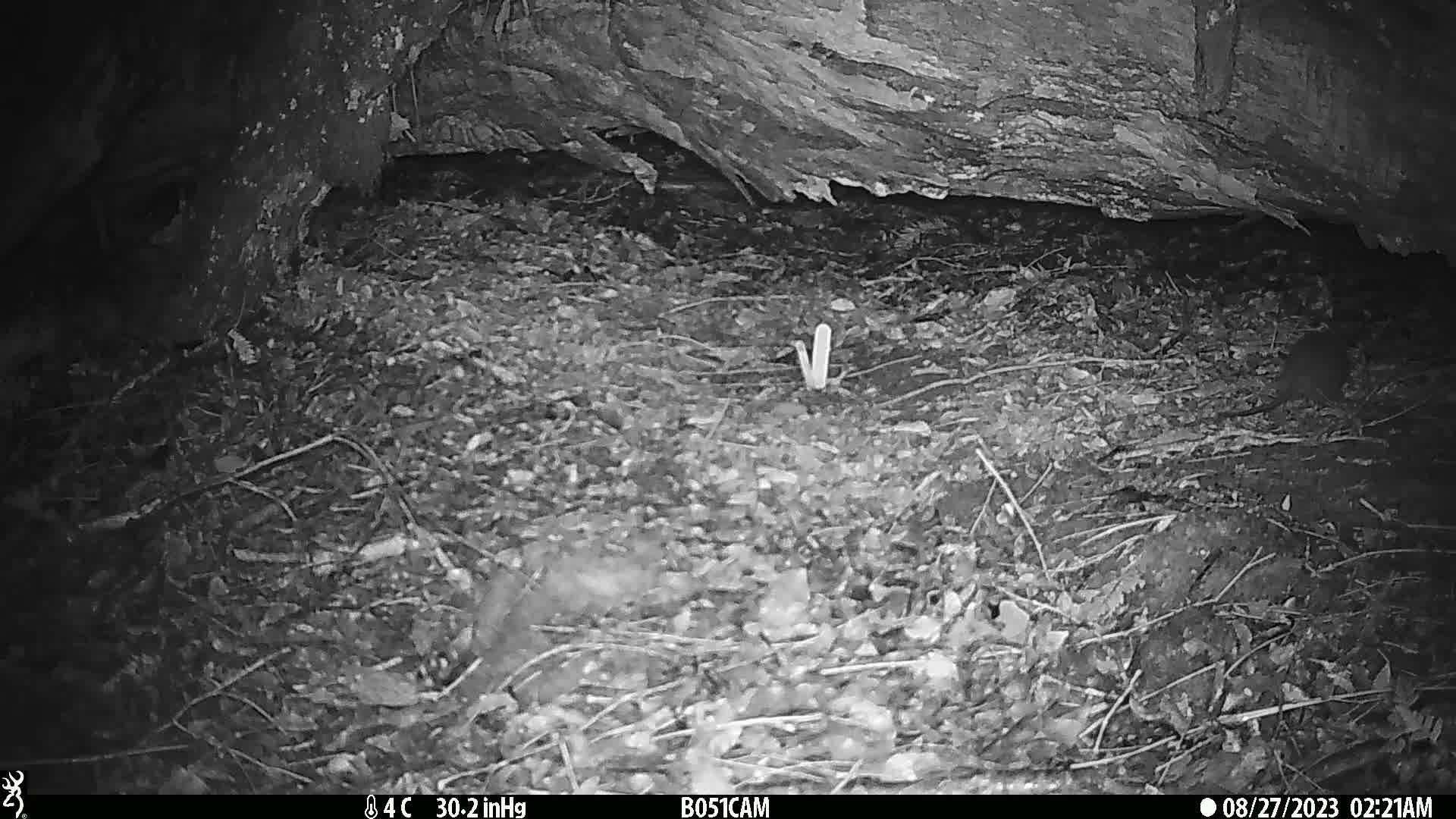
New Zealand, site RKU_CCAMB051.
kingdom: Animalia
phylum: Chordata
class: Mammalia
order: Rodentia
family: Muridae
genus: Rattus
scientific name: Rattus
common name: rat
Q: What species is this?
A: Rat (Rattus).